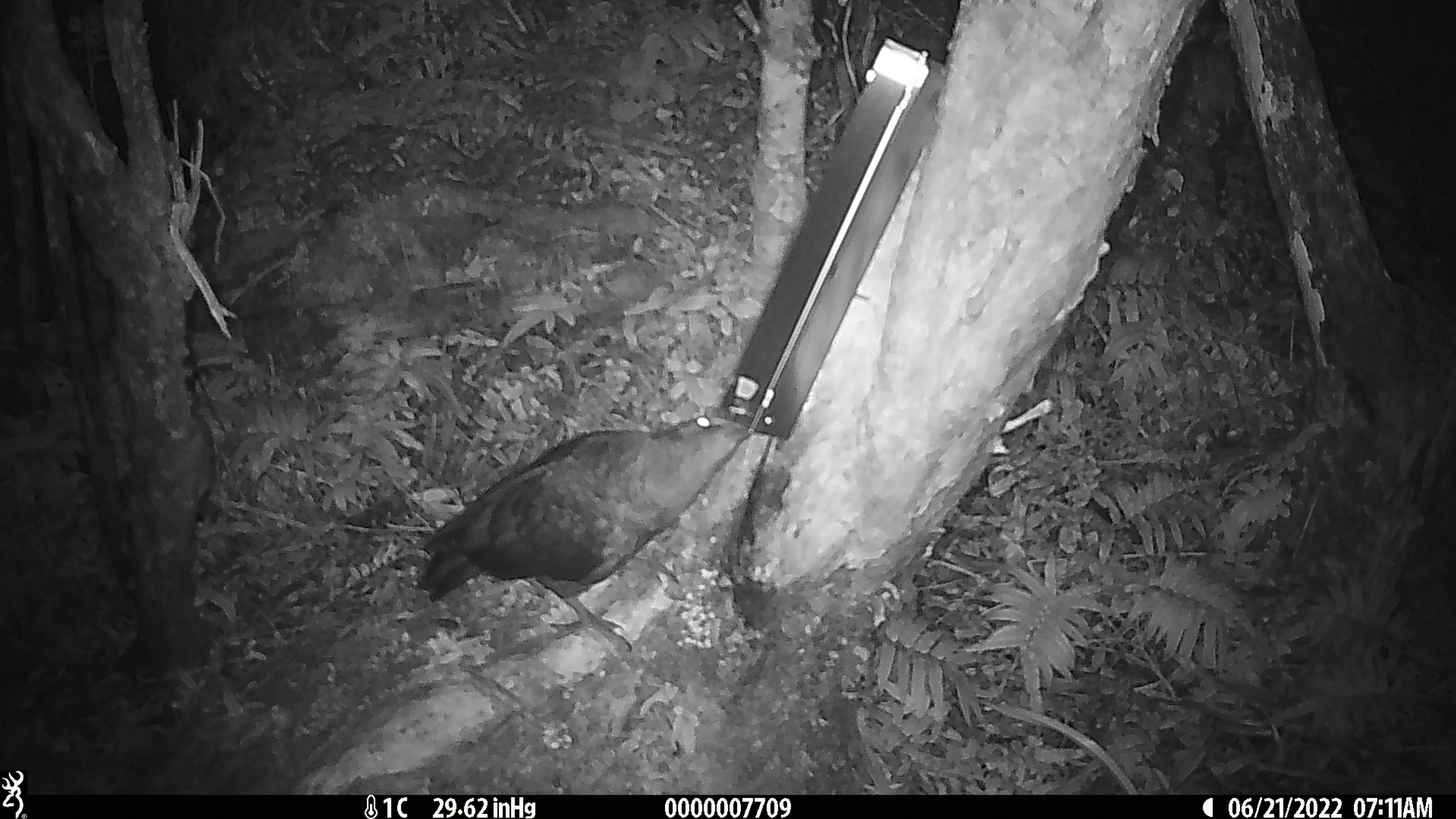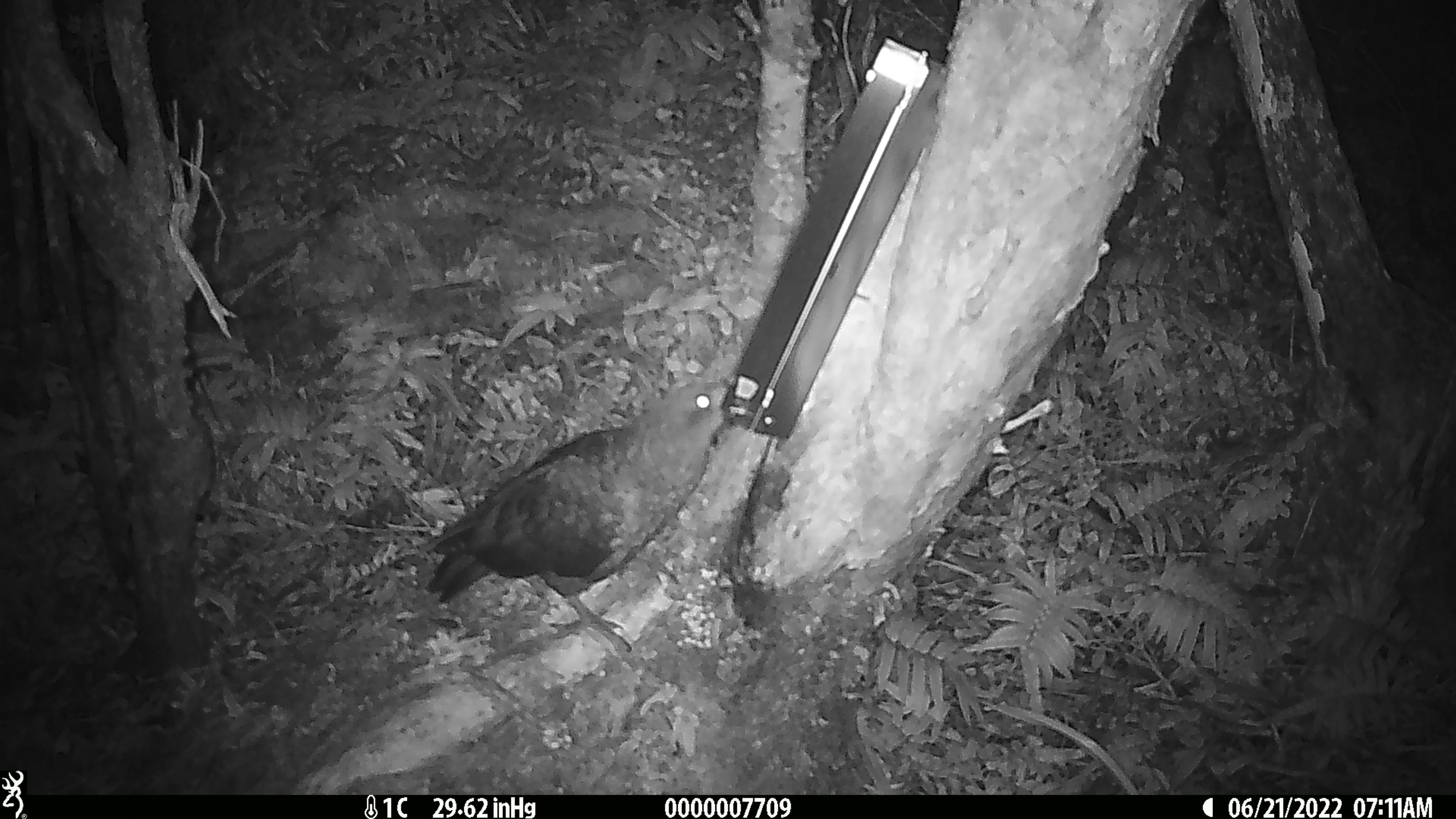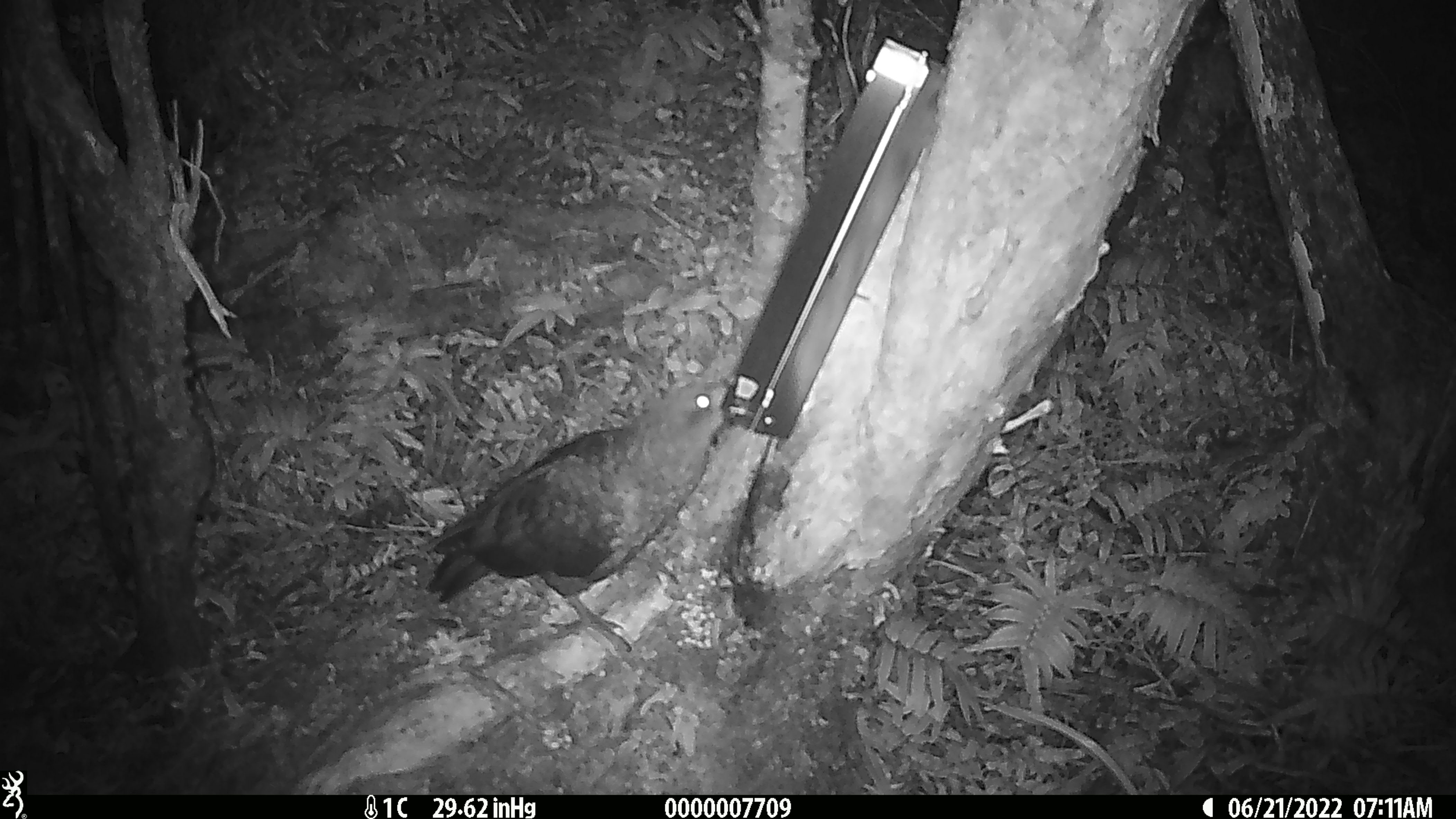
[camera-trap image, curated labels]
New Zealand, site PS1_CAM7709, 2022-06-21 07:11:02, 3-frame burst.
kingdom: Animalia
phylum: Chordata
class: Aves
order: Psittaciformes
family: Strigopidae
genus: Nestor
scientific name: Nestor notabilis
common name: kea